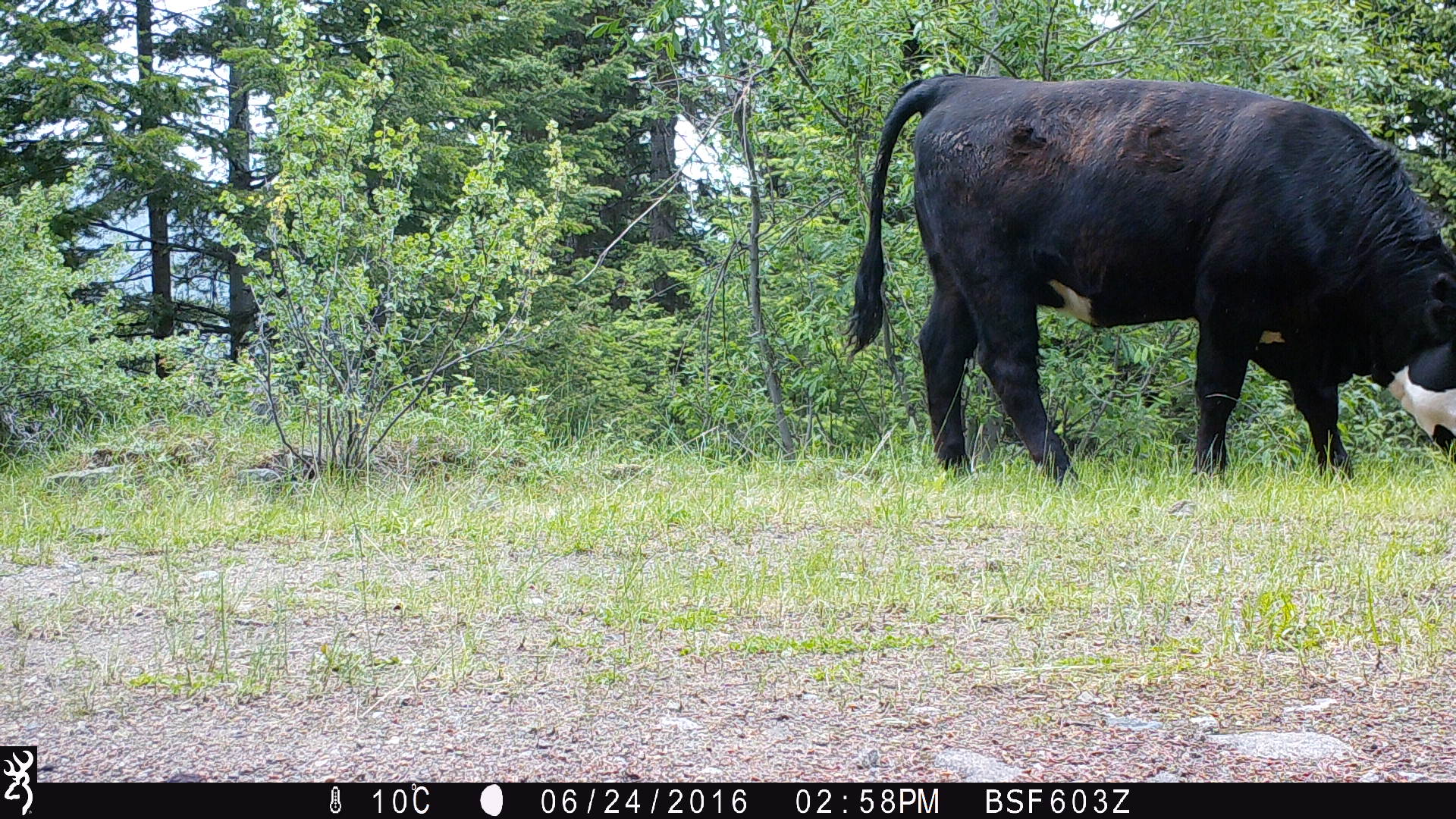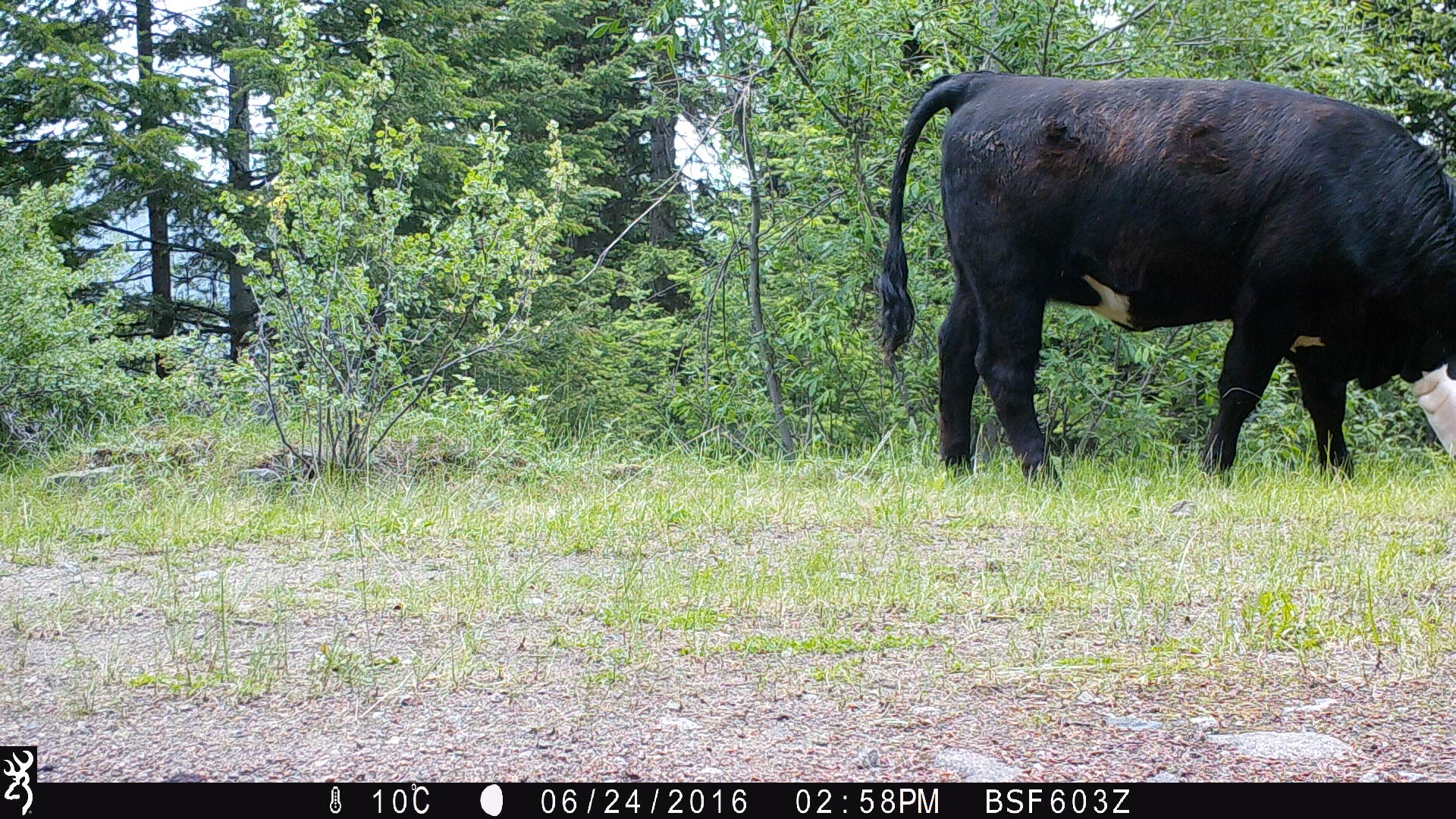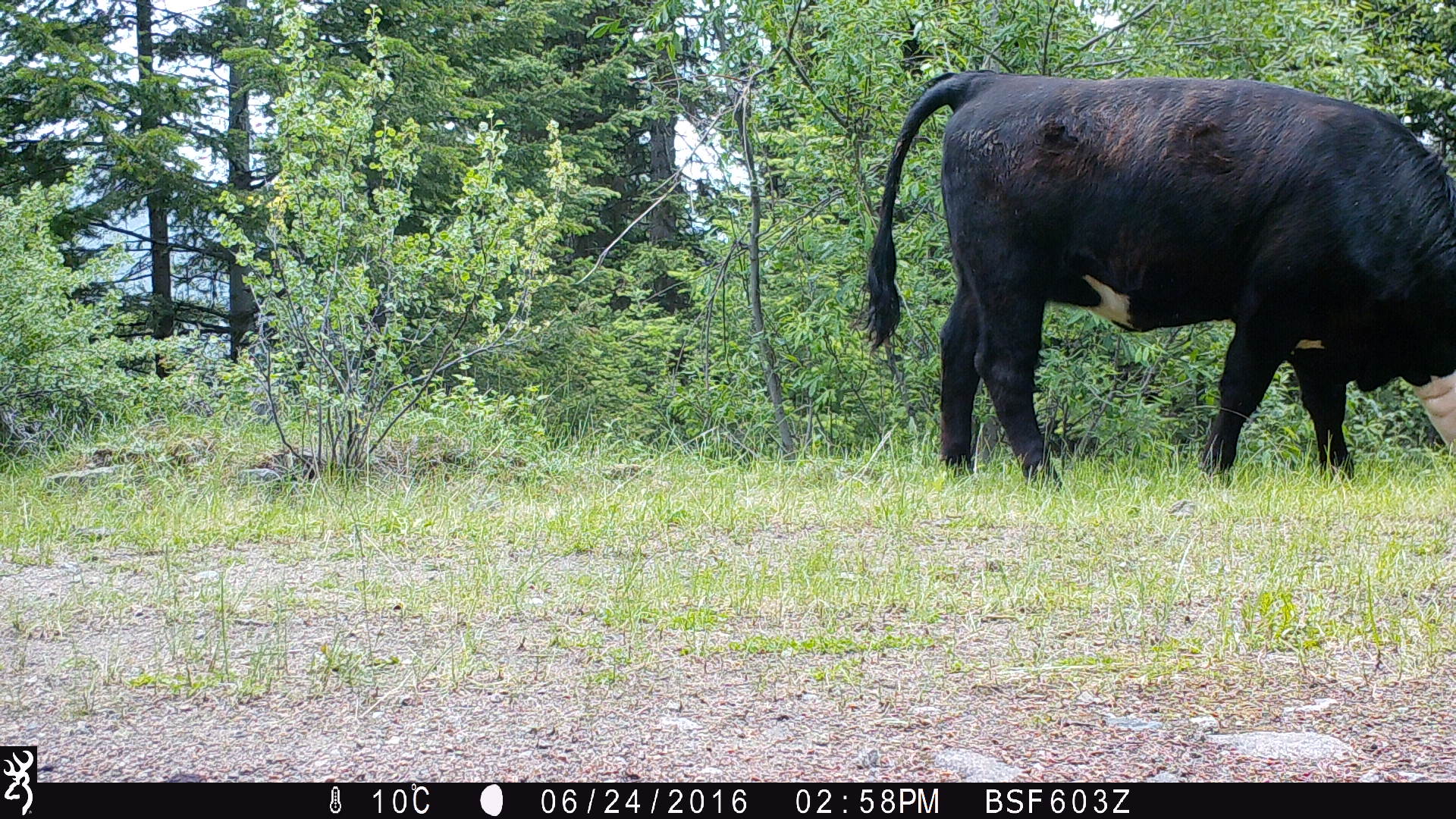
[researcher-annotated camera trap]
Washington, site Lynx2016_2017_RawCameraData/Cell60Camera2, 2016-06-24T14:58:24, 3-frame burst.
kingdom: Animalia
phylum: Chordata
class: Mammalia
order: Artiodactyla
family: Bovidae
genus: Bos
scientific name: Bos taurus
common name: domestic cattle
Domestic cattle (Bos taurus). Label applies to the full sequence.